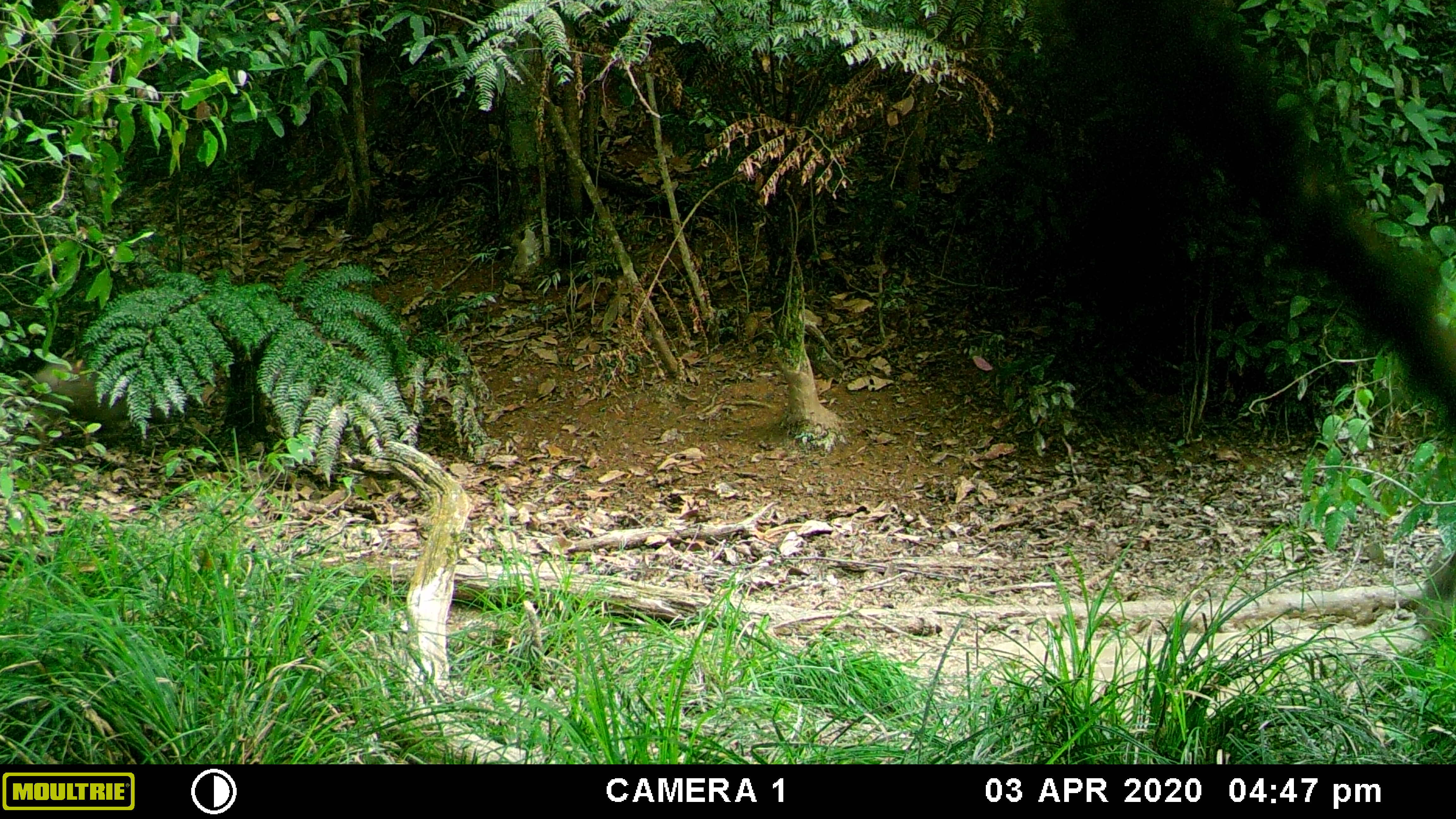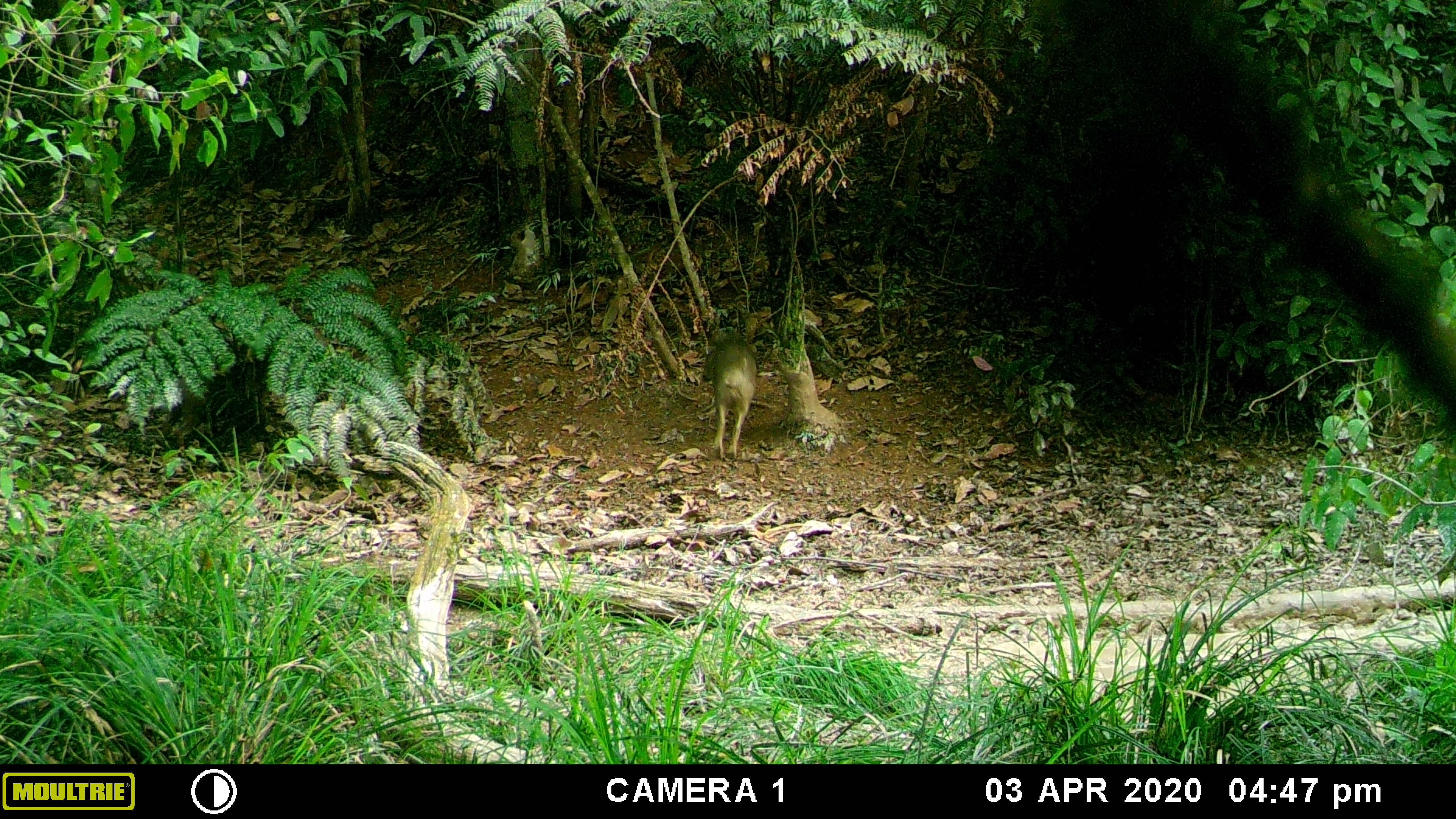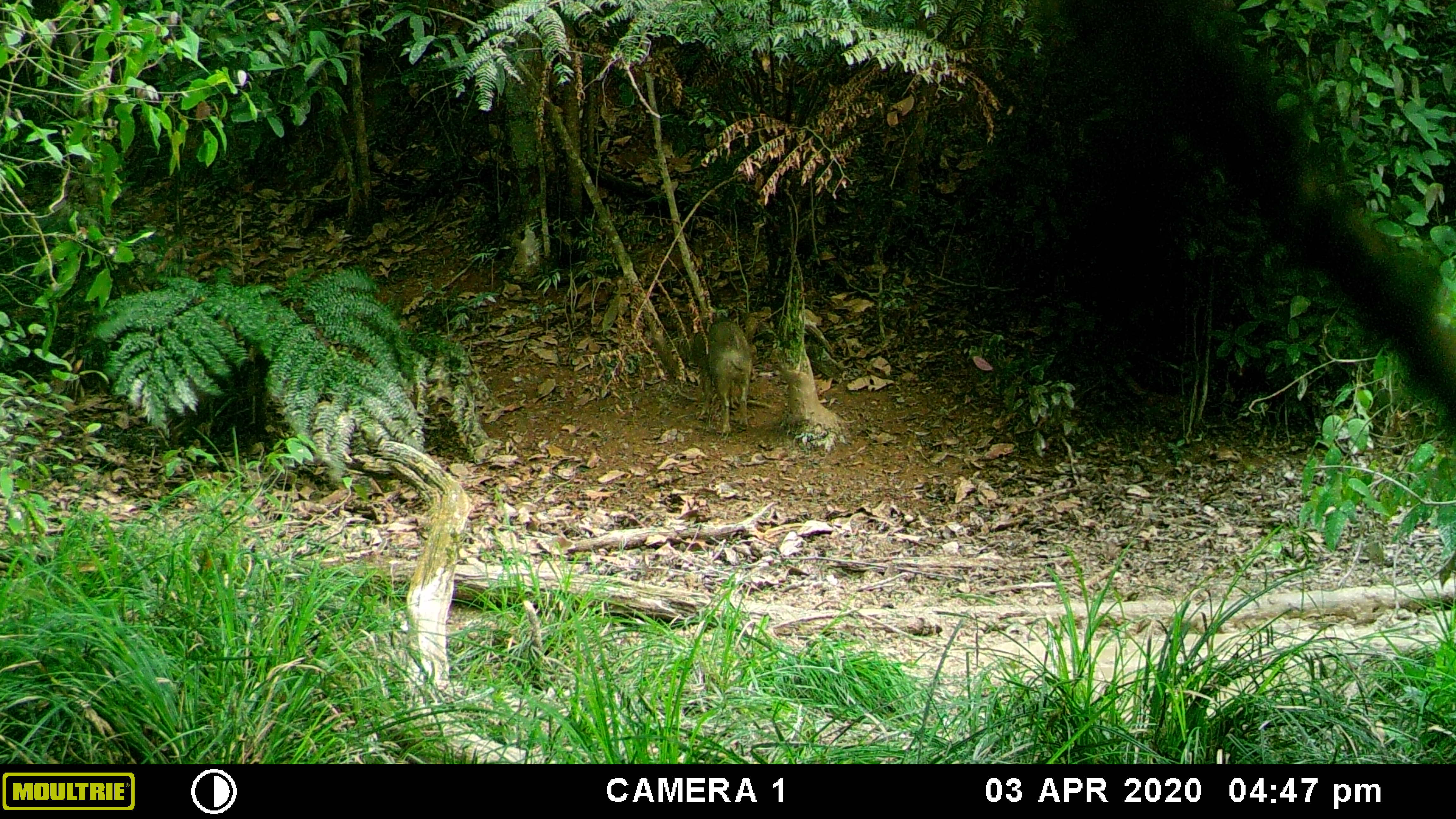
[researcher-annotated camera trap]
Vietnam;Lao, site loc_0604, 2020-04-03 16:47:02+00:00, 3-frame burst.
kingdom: Animalia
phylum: Chordata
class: Mammalia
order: Artiodactyla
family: Suidae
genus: Sus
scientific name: Sus scrofa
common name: eurasian wild pig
Eurasian wild pig (Sus scrofa). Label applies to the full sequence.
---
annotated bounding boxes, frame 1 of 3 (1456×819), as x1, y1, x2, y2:
eurasian wild pig: 20, 356, 175, 427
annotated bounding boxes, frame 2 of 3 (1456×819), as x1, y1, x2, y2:
eurasian wild pig: 700, 336, 758, 462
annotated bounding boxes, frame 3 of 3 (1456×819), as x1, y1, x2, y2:
eurasian wild pig: 702, 316, 753, 437